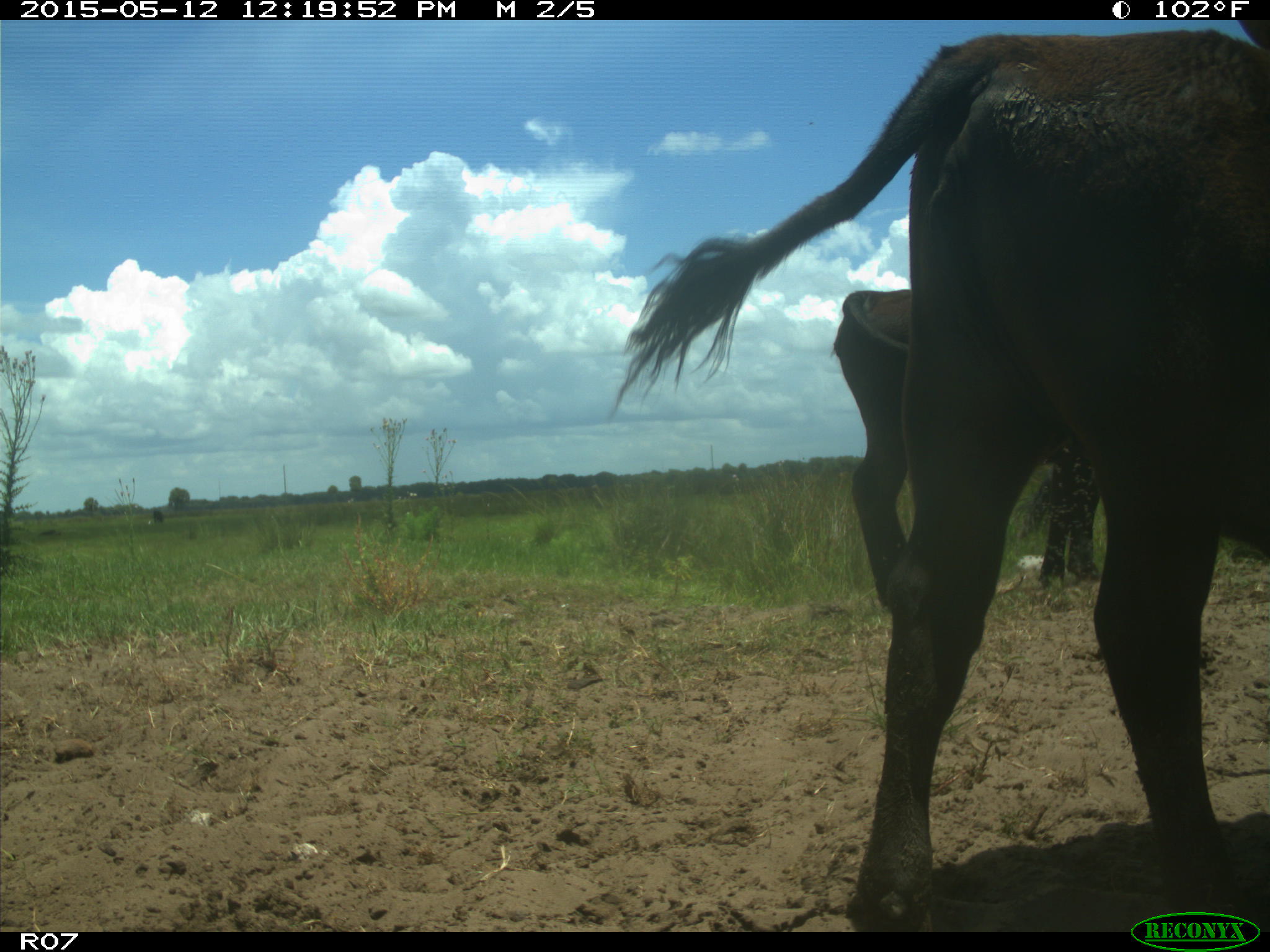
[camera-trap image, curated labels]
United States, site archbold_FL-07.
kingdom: Animalia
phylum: Chordata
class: Mammalia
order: Artiodactyla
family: Bovidae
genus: Bos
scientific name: Bos taurus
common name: domestic cow